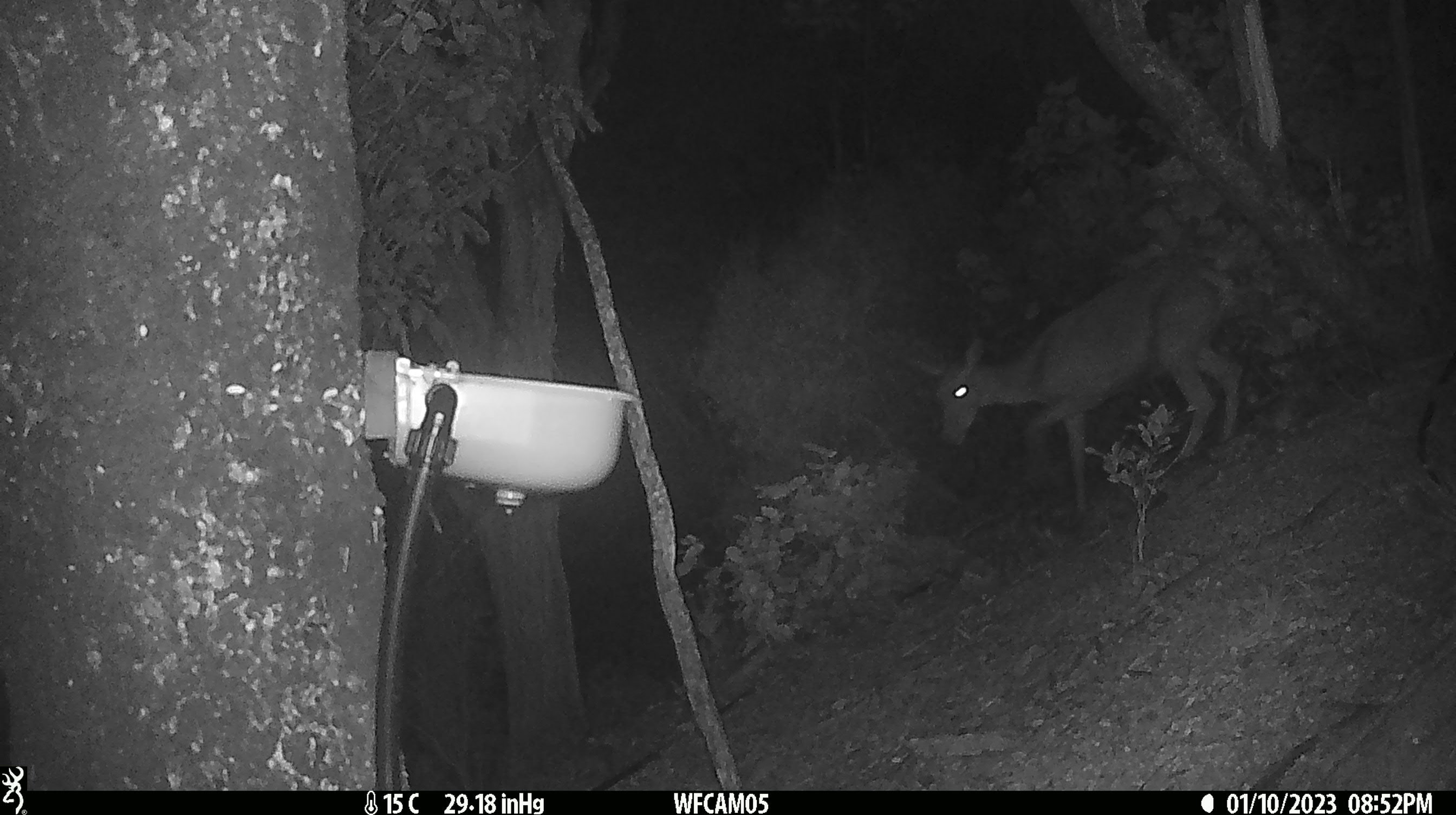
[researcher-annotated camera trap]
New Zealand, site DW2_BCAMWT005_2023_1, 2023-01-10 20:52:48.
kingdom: Animalia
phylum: Chordata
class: Mammalia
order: Artiodactyla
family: Cervidae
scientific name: Cervidae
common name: deer